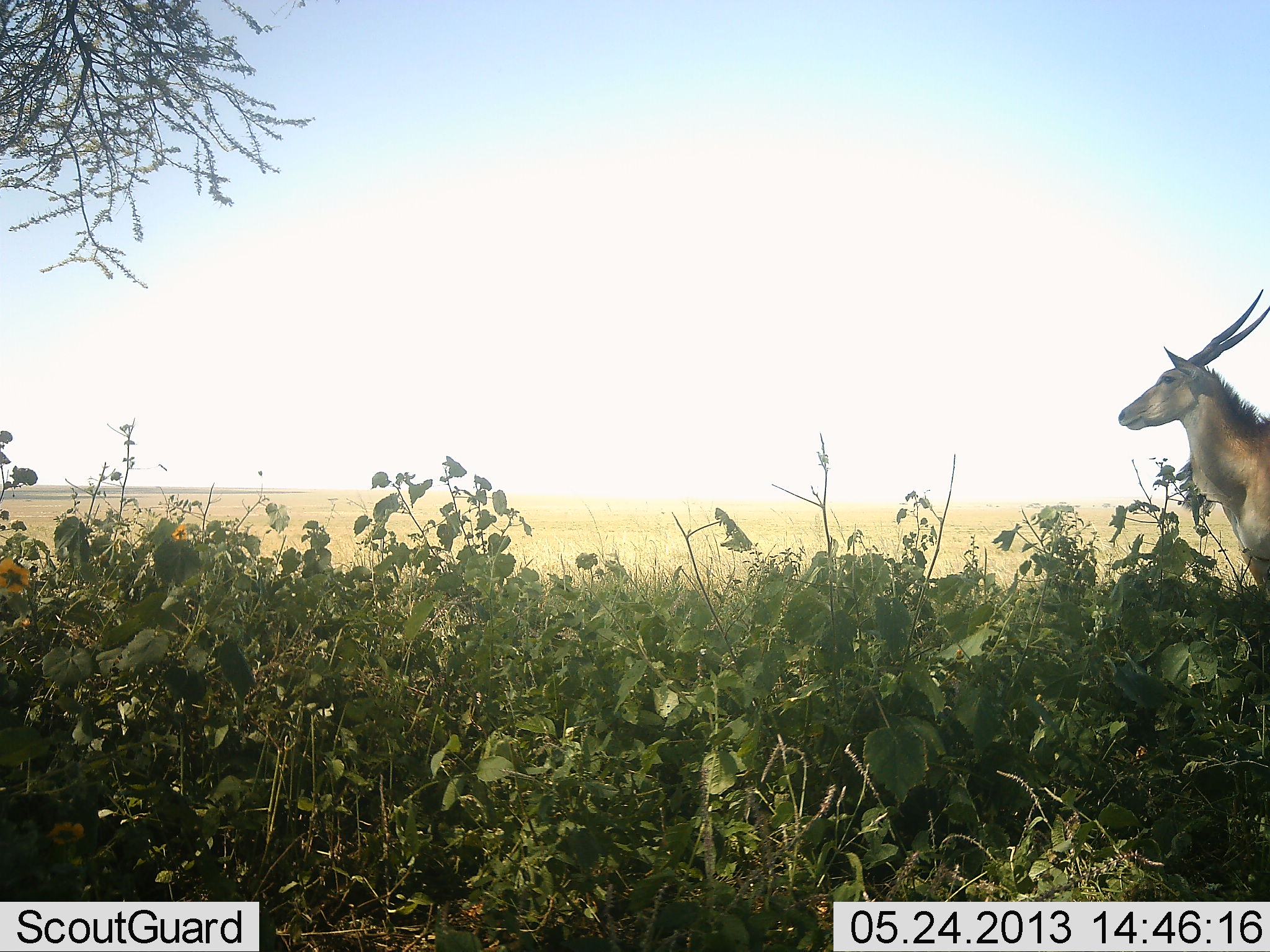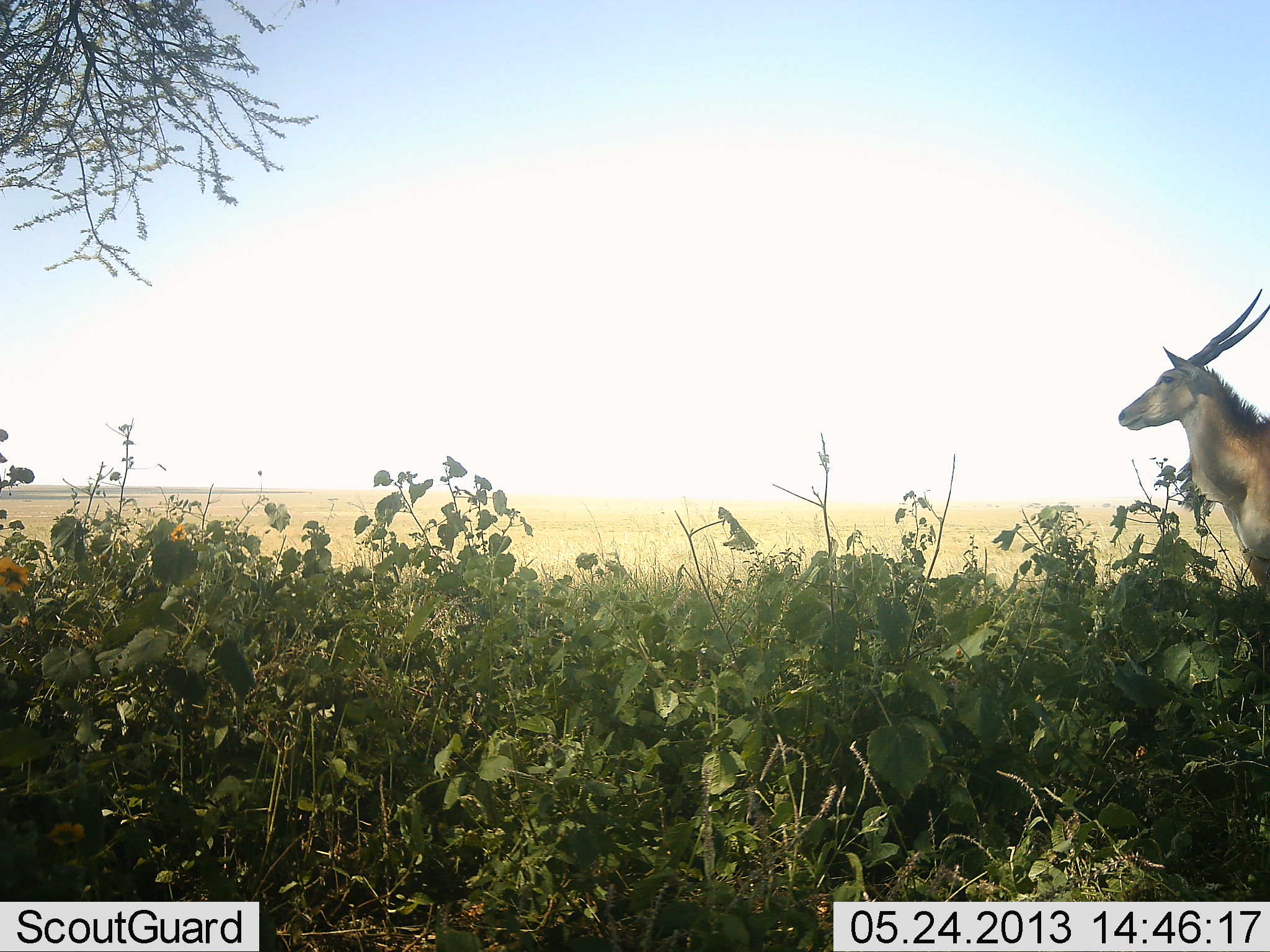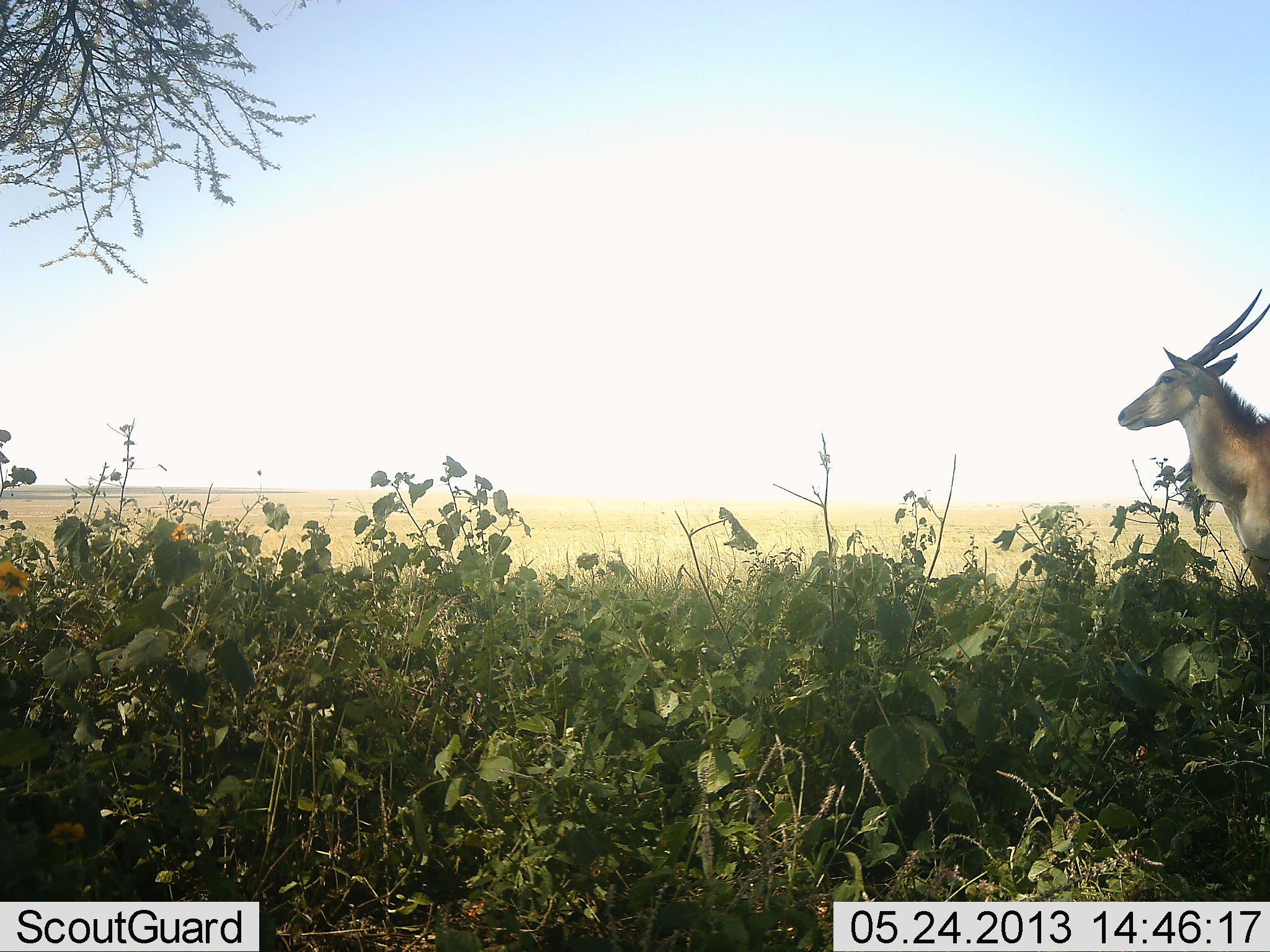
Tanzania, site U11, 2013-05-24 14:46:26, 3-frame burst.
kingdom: Animalia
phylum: Chordata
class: Mammalia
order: Artiodactyla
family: Bovidae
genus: Tragelaphus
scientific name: Tragelaphus oryx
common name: eland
Eland (Tragelaphus oryx), count 1. Behavior (volunteer vote fractions): standing 100%, resting 0%, moving 0%, interacting 0%. Young present (vote fraction): 0%. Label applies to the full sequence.